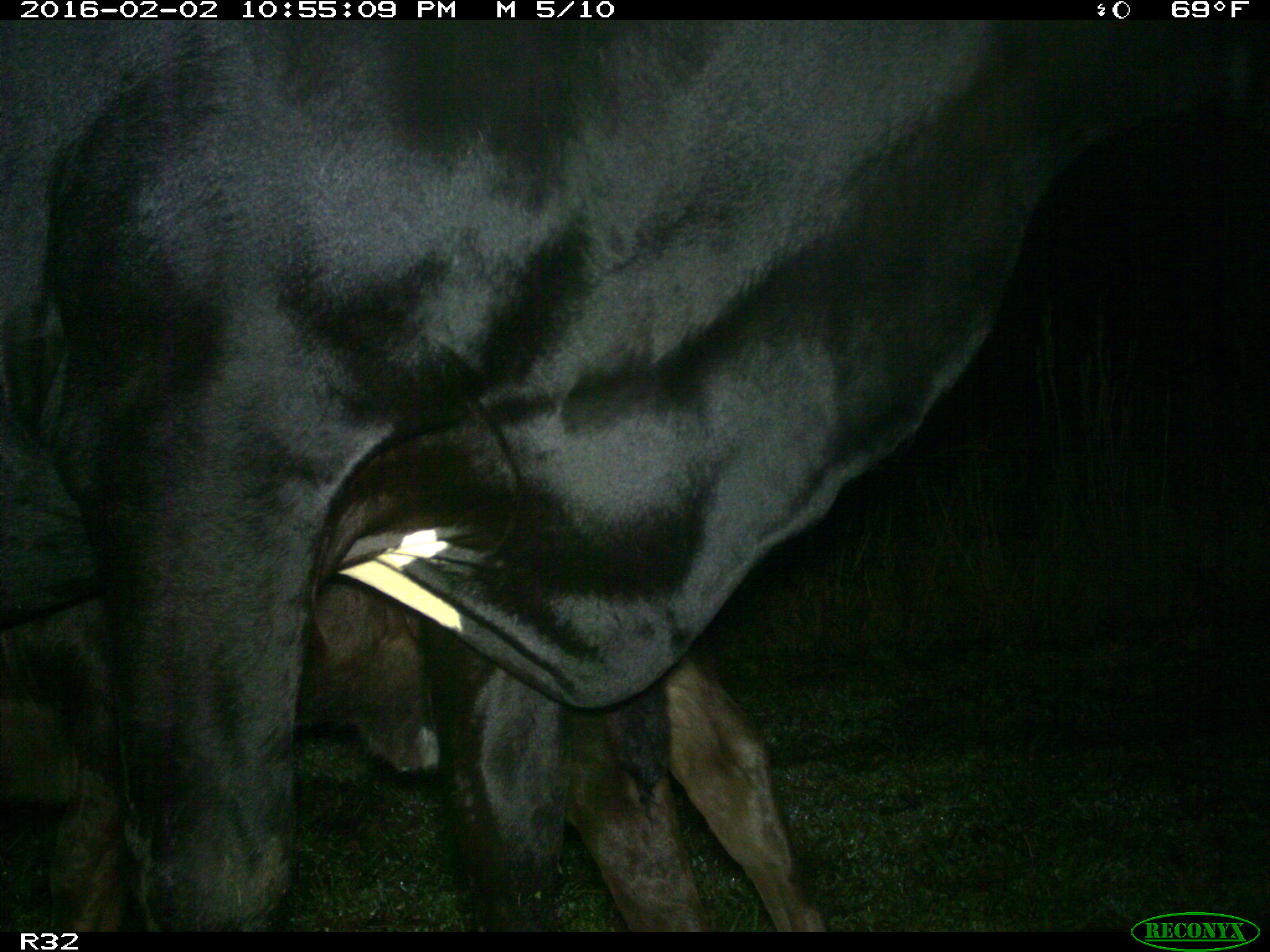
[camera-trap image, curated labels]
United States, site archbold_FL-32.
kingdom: Animalia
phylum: Chordata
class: Mammalia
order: Artiodactyla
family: Bovidae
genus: Bos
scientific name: Bos taurus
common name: domestic cow